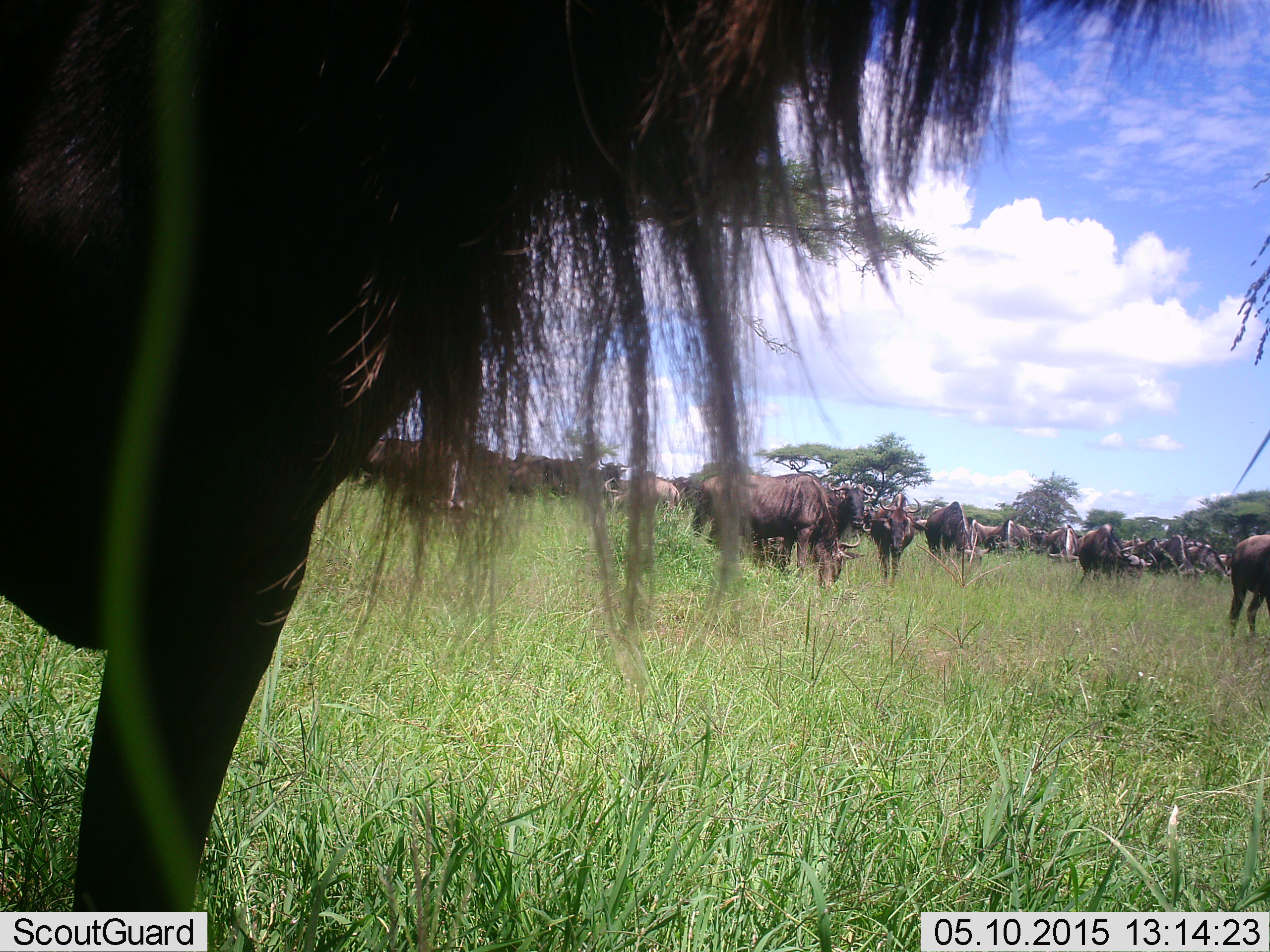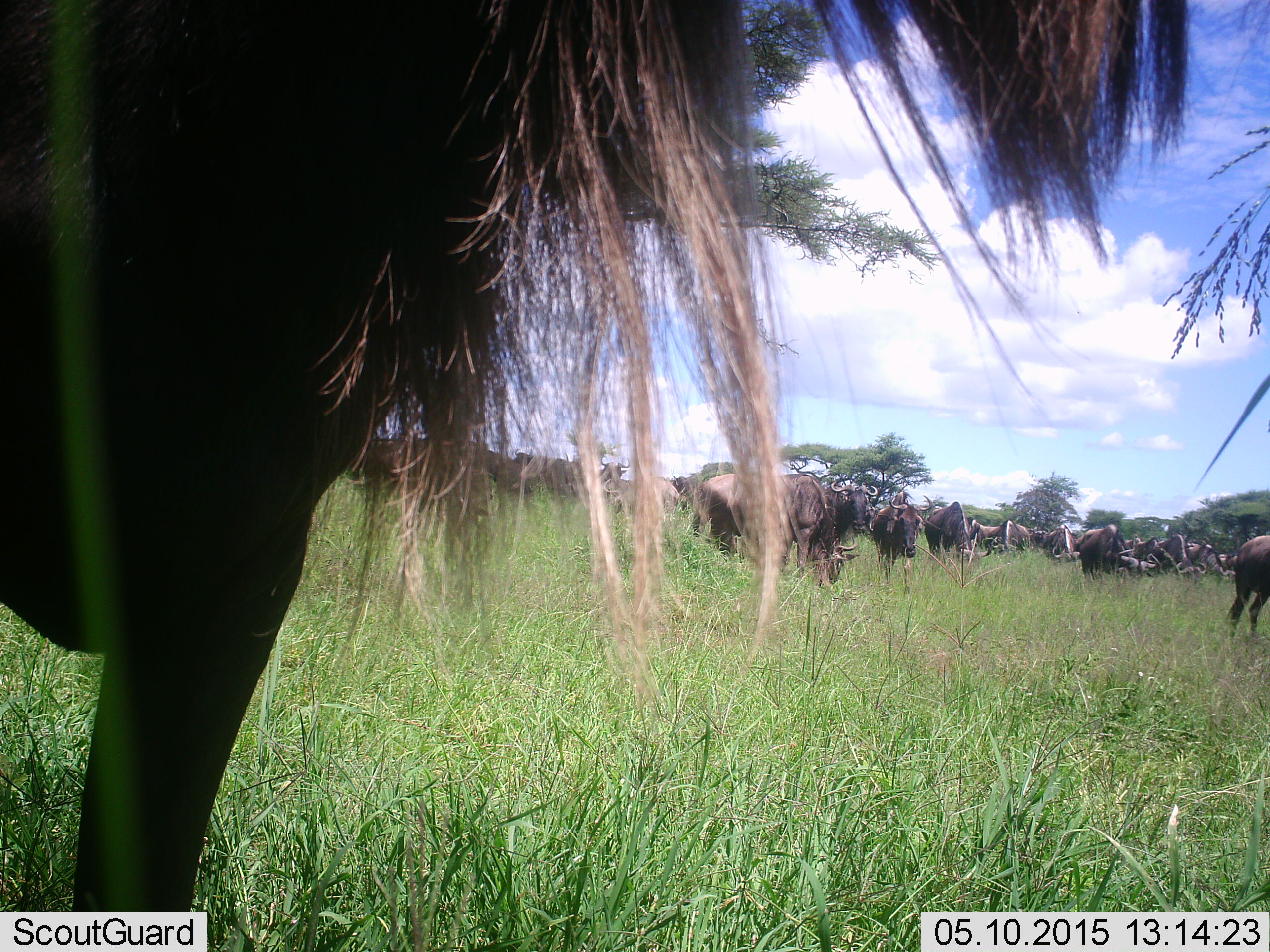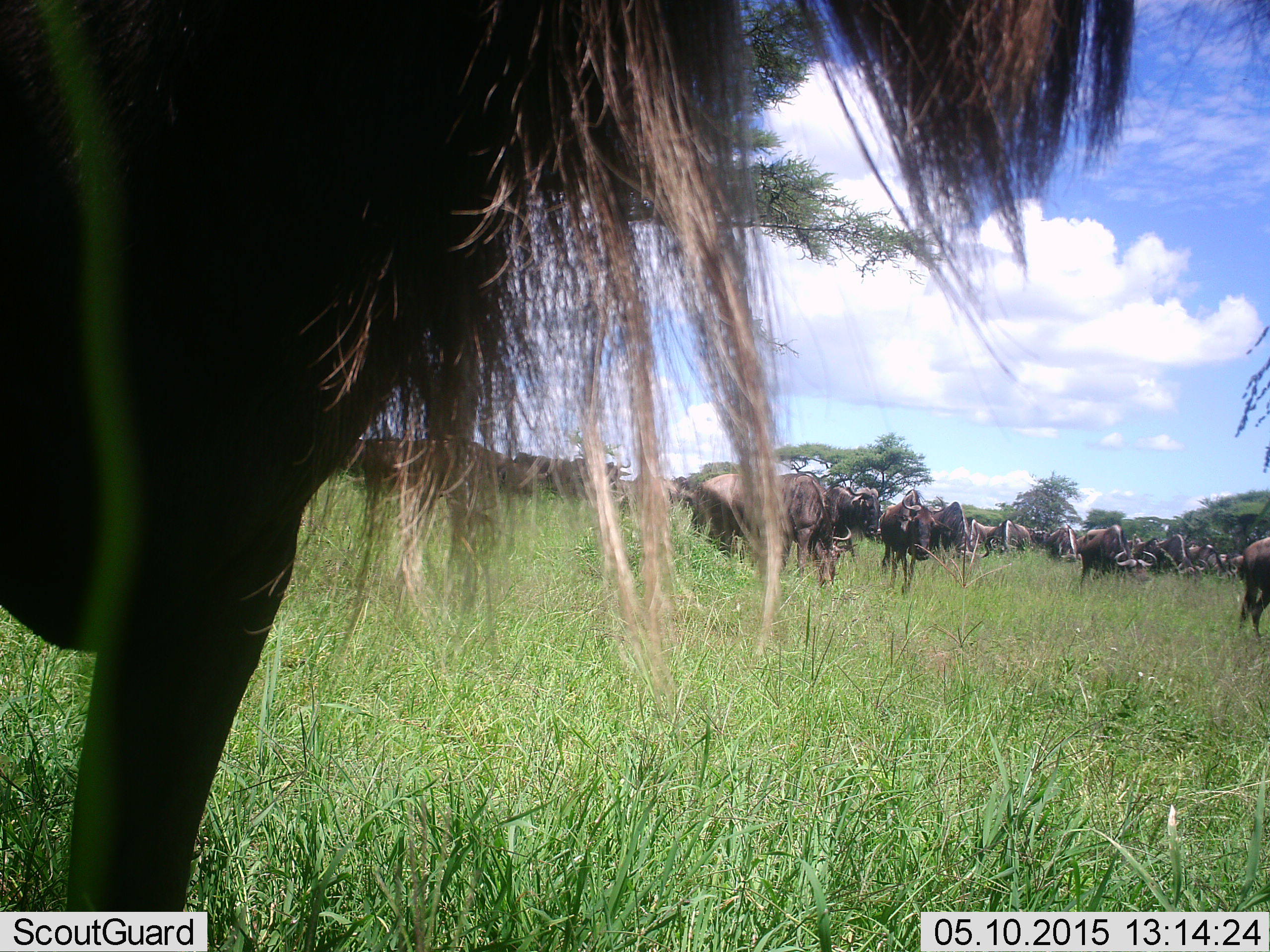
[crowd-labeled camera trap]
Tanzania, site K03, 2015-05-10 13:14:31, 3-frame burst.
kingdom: Animalia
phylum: Chordata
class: Mammalia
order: Artiodactyla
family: Bovidae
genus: Connochaetes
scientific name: Connochaetes taurinus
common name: blue wildebeest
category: wildebeest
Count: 11-50.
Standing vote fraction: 100%.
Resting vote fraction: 10%.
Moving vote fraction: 30%.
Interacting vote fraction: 0%.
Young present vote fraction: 0%.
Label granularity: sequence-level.